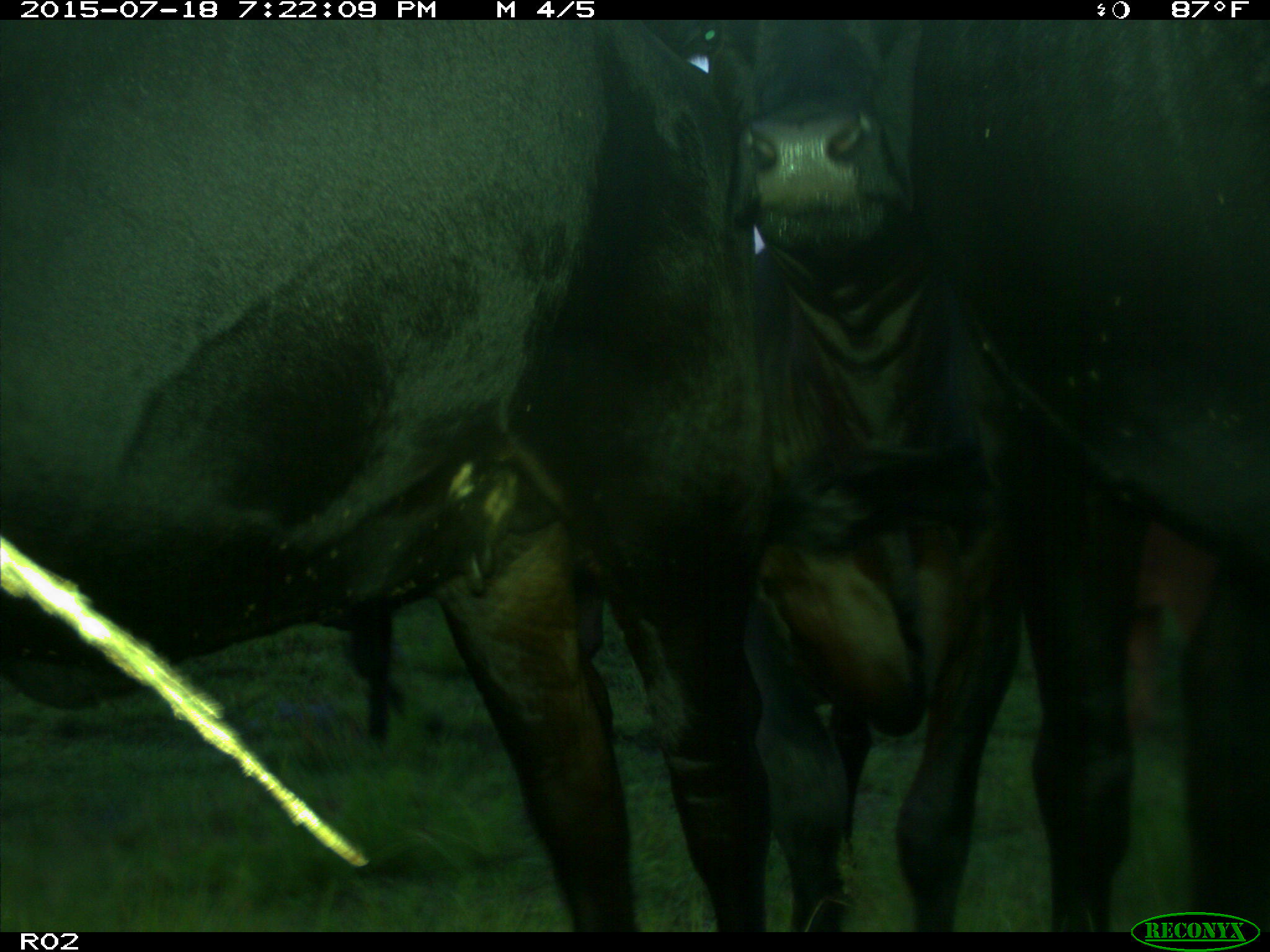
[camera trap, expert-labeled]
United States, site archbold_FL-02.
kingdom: Animalia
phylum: Chordata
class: Mammalia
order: Artiodactyla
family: Bovidae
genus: Bos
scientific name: Bos taurus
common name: domestic cow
Bos taurus (domestic cow).